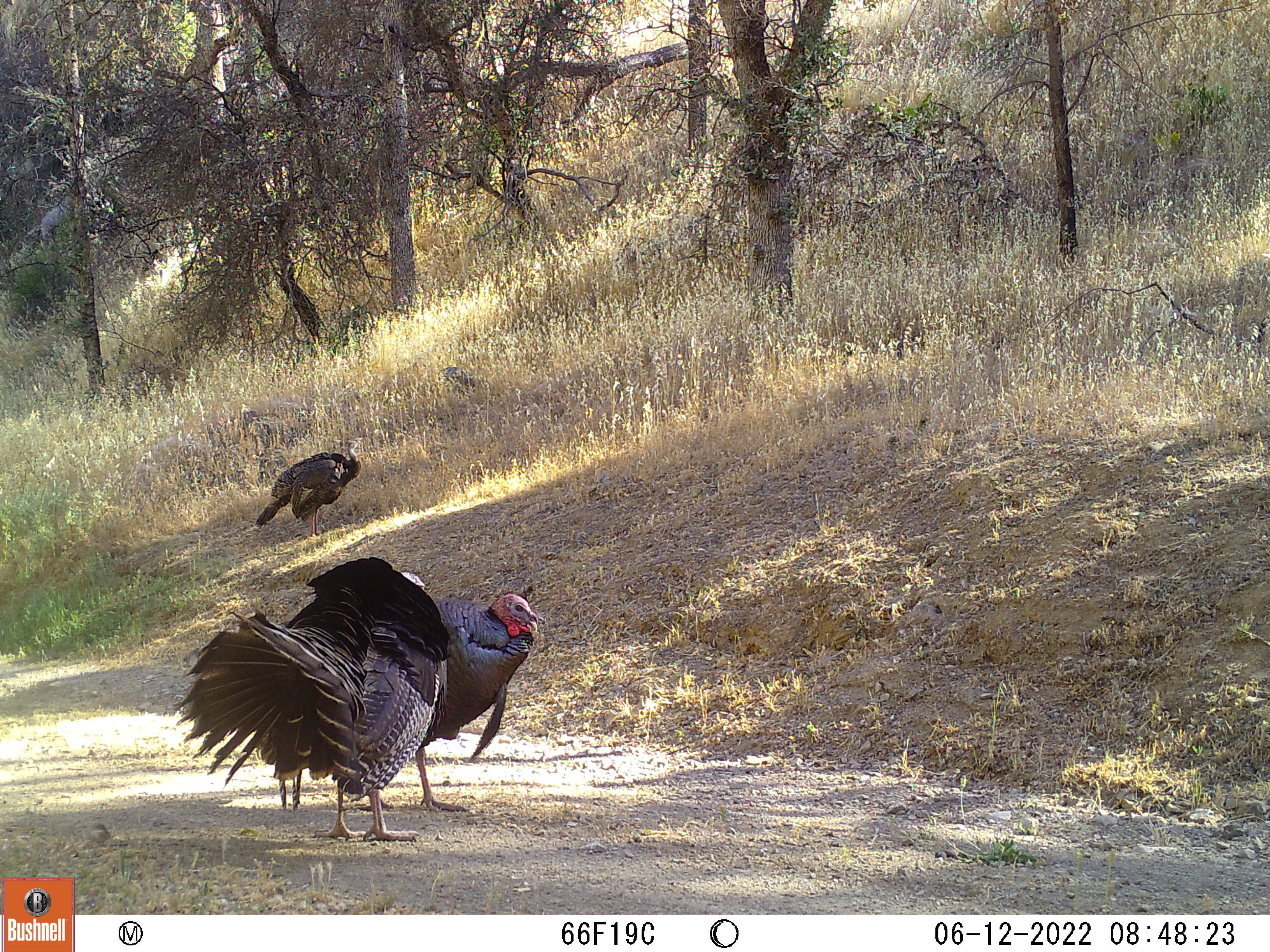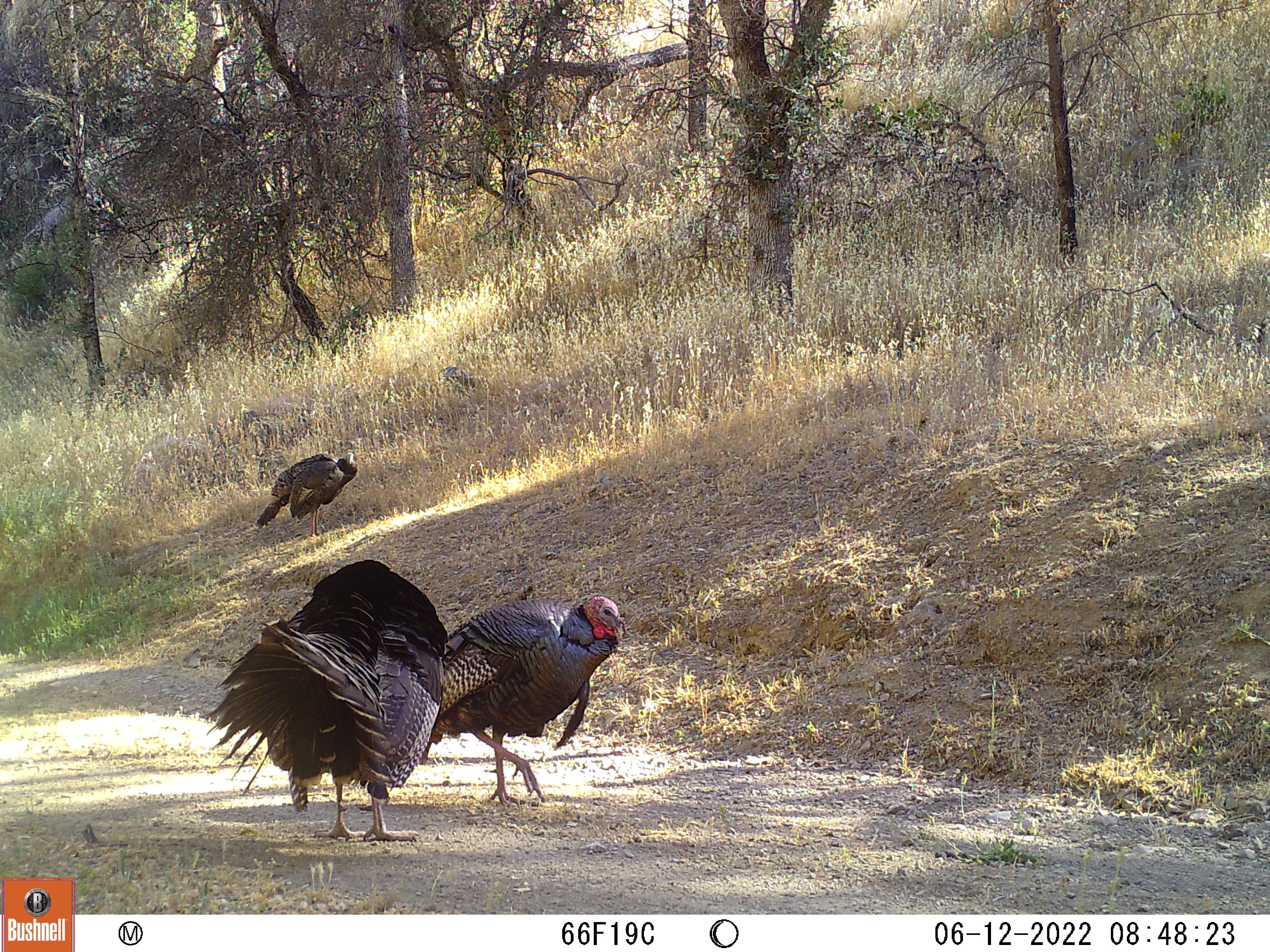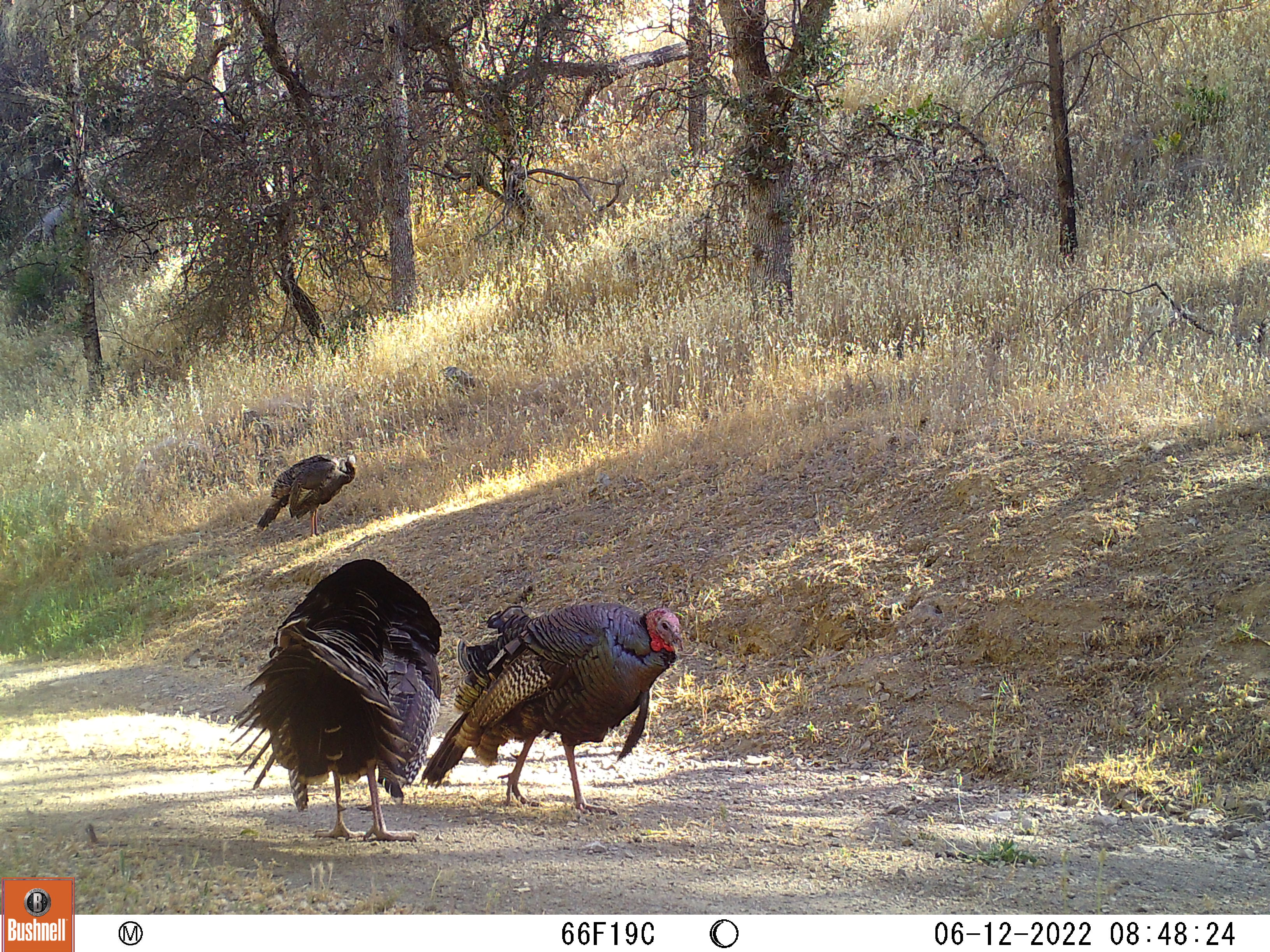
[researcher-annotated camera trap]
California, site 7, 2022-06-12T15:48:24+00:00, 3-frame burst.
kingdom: Animalia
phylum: Chordata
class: Aves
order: Galliformes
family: Phasianidae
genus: Meleagris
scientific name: Meleagris gallopavo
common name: turkey